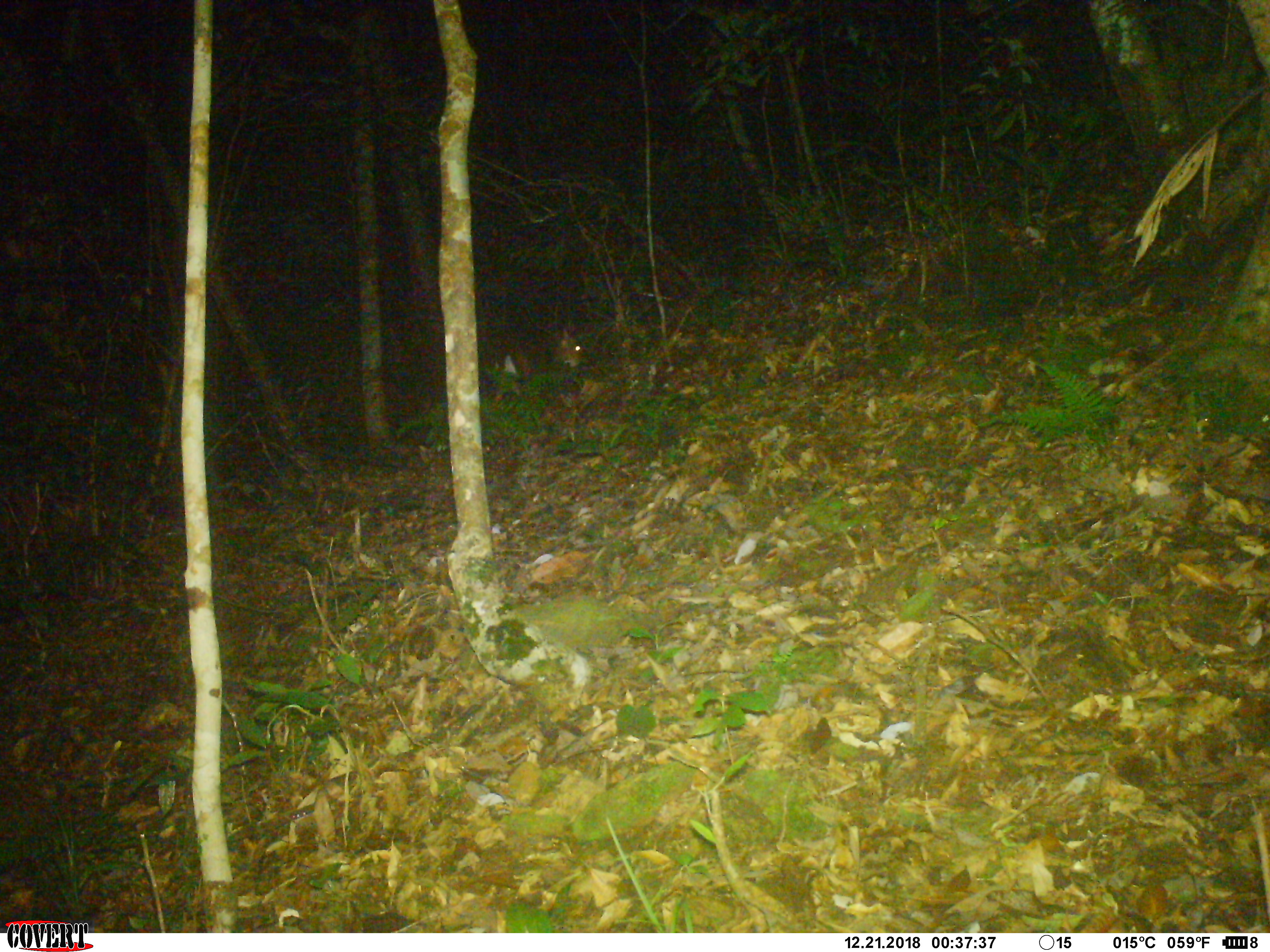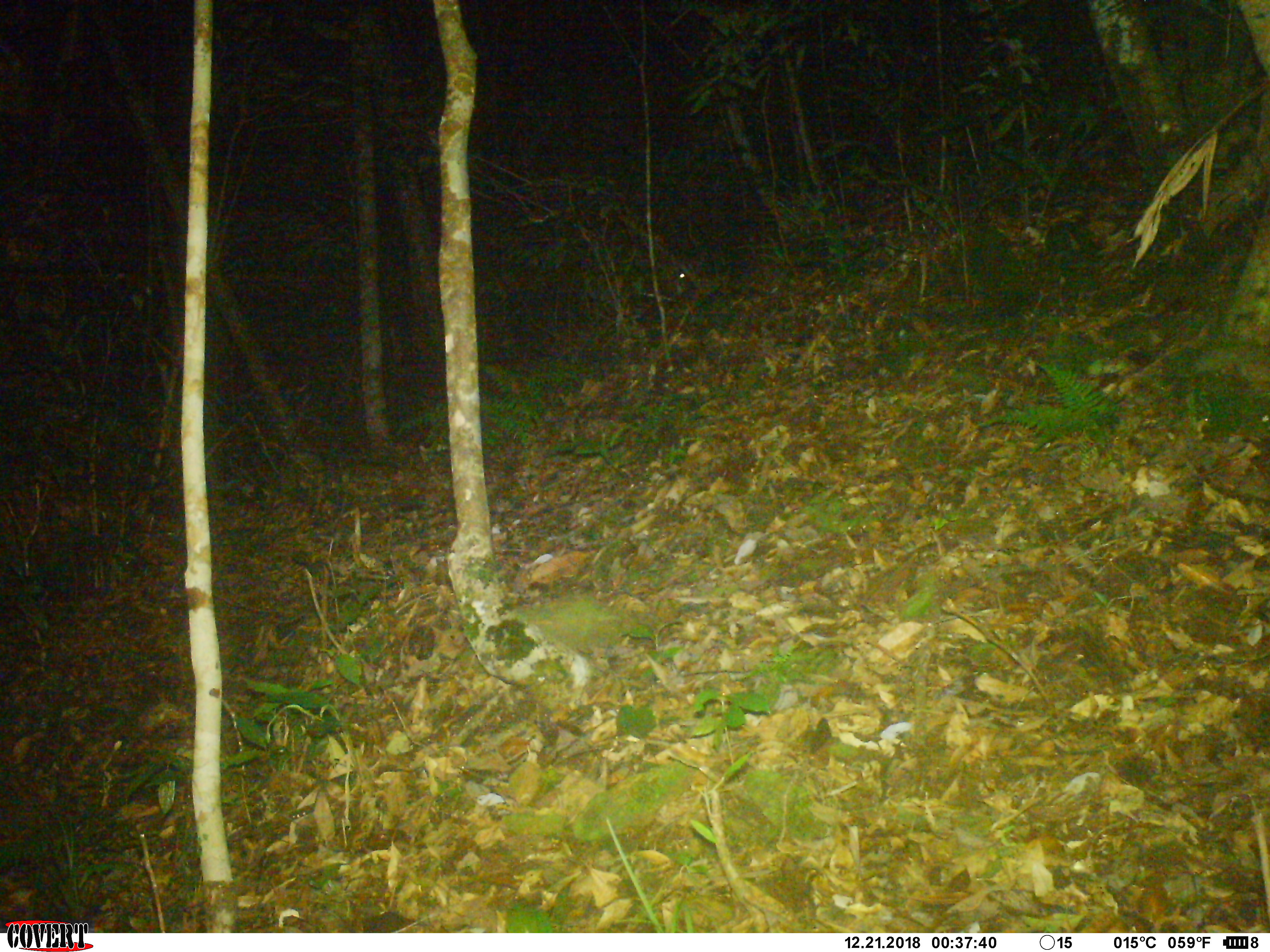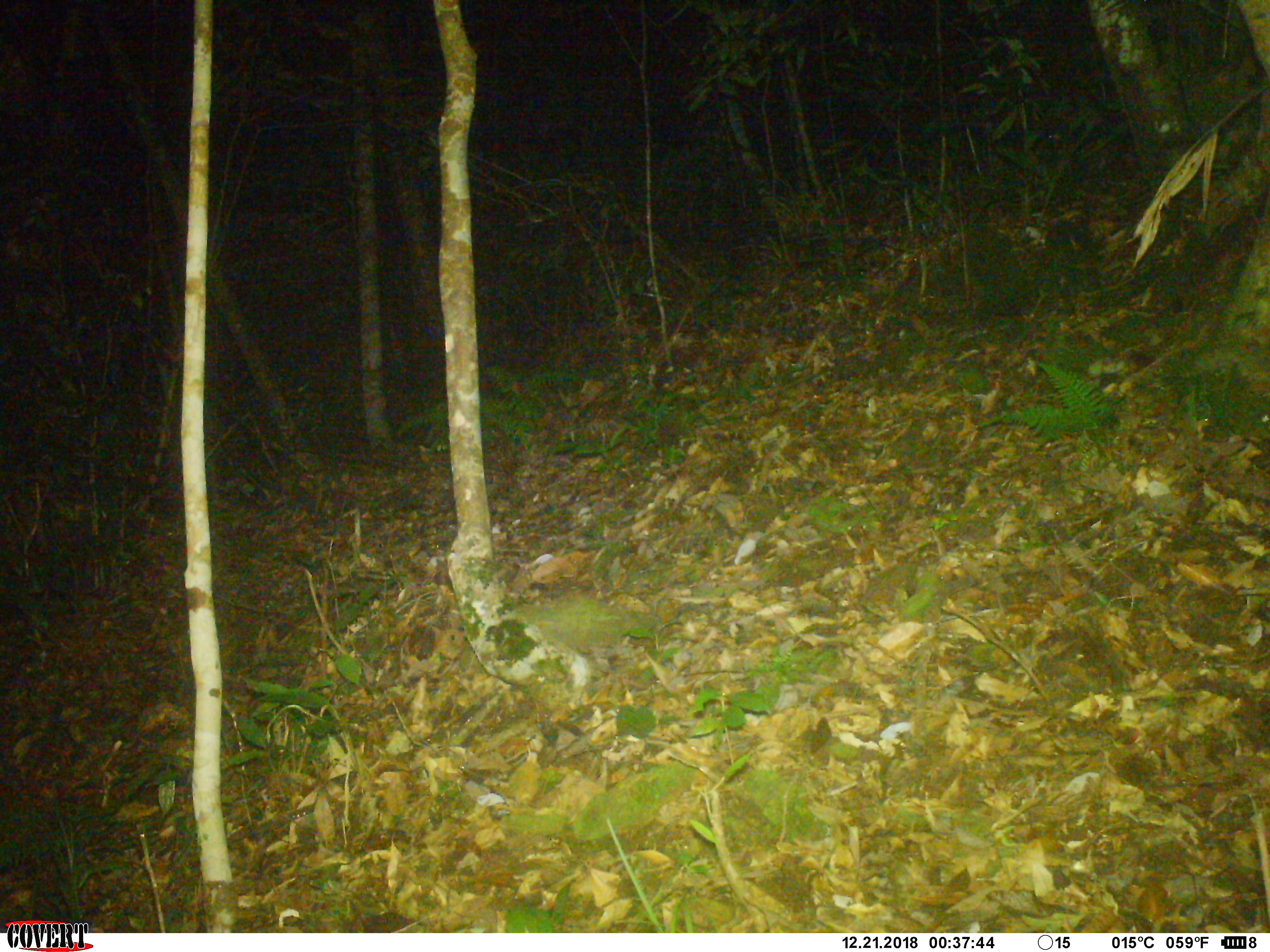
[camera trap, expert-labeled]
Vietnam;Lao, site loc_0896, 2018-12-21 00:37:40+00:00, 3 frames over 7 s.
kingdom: Animalia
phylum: Chordata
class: Mammalia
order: Artiodactyla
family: Cervidae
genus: Muntiacus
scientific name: Muntiacus rooseveltorum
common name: roosevelt's muntjac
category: roosevelts muntjac group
Roosevelts muntjac group (roosevelt's muntjac) (Muntiacus rooseveltorum). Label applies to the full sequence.